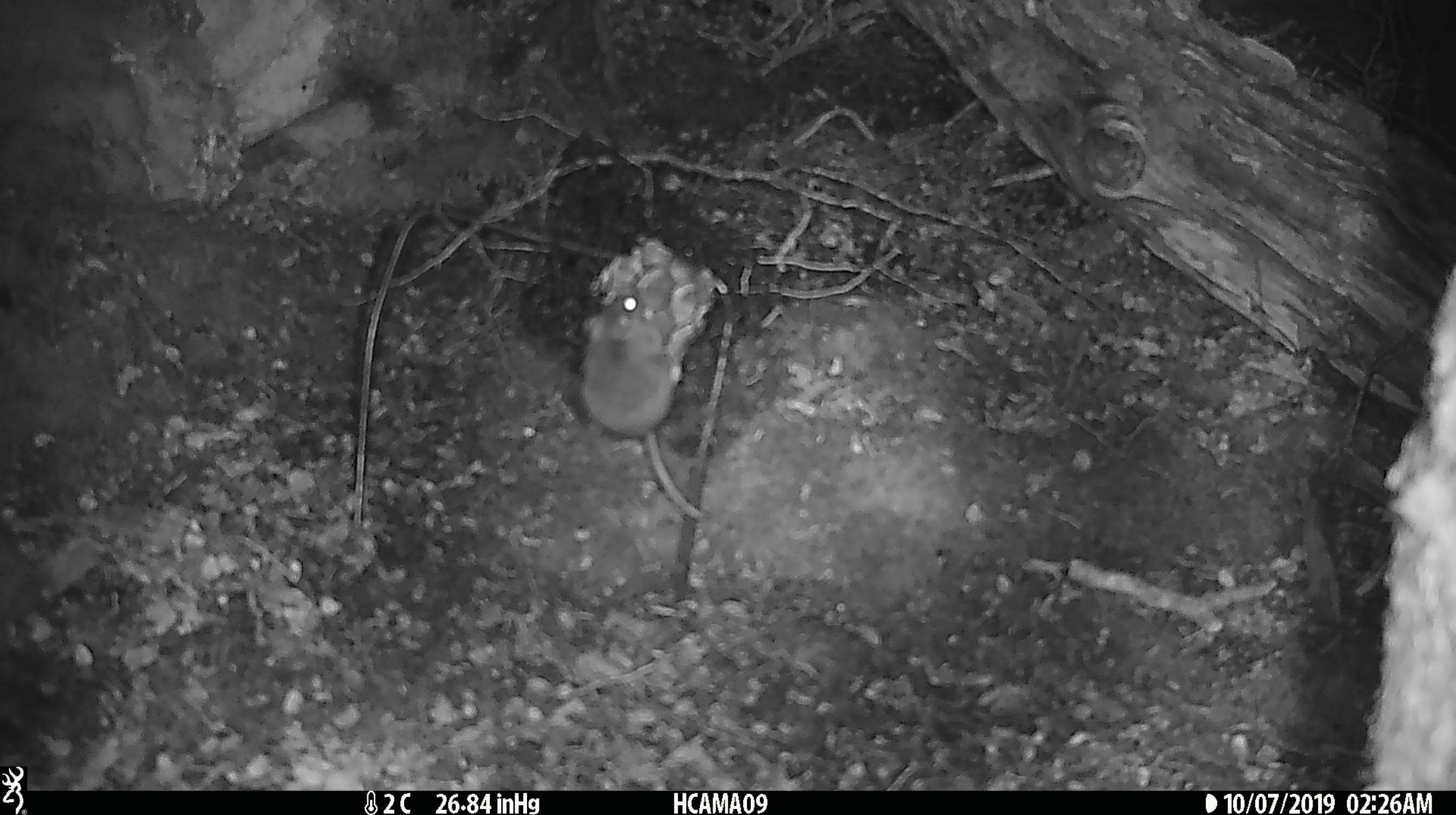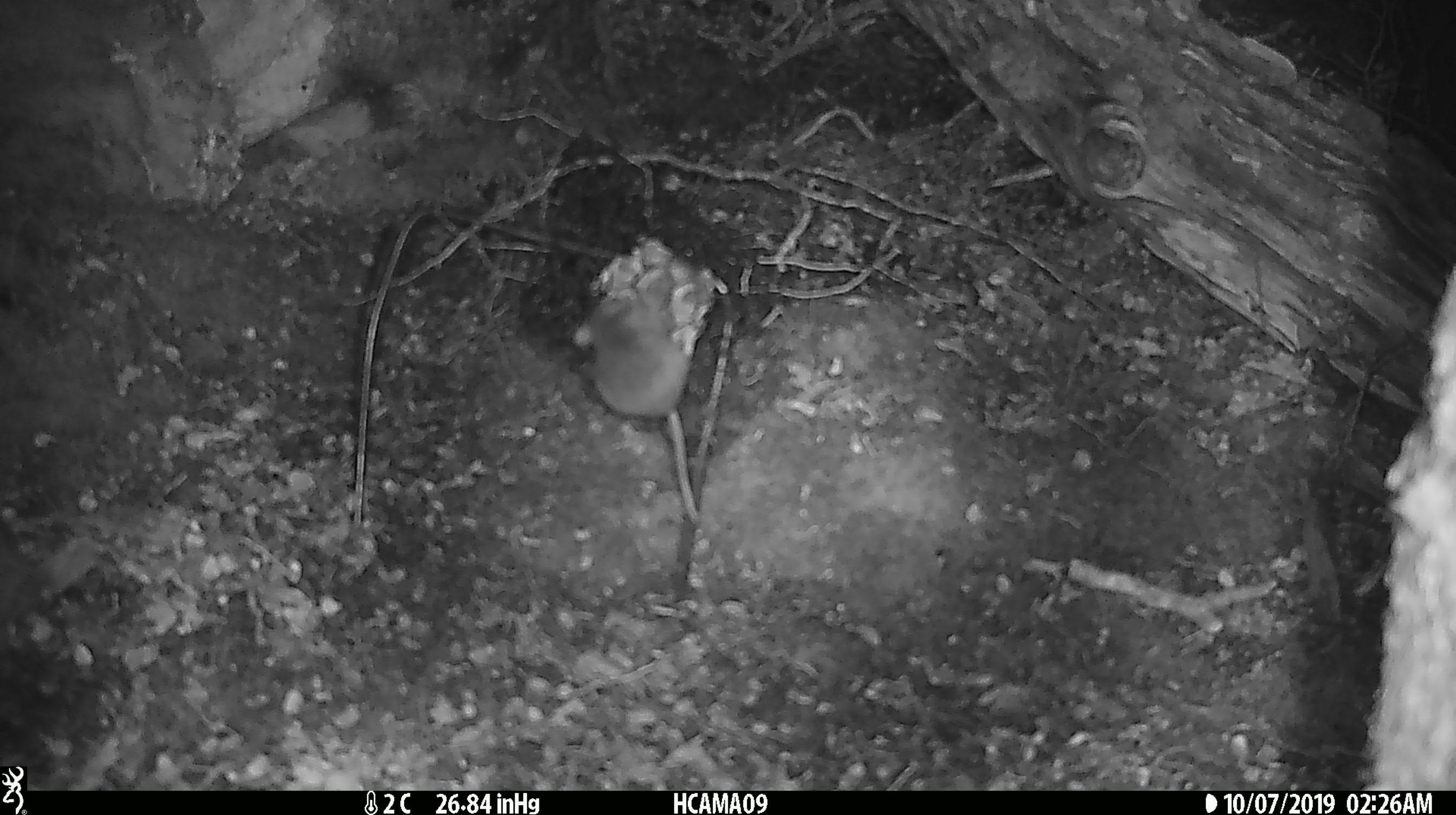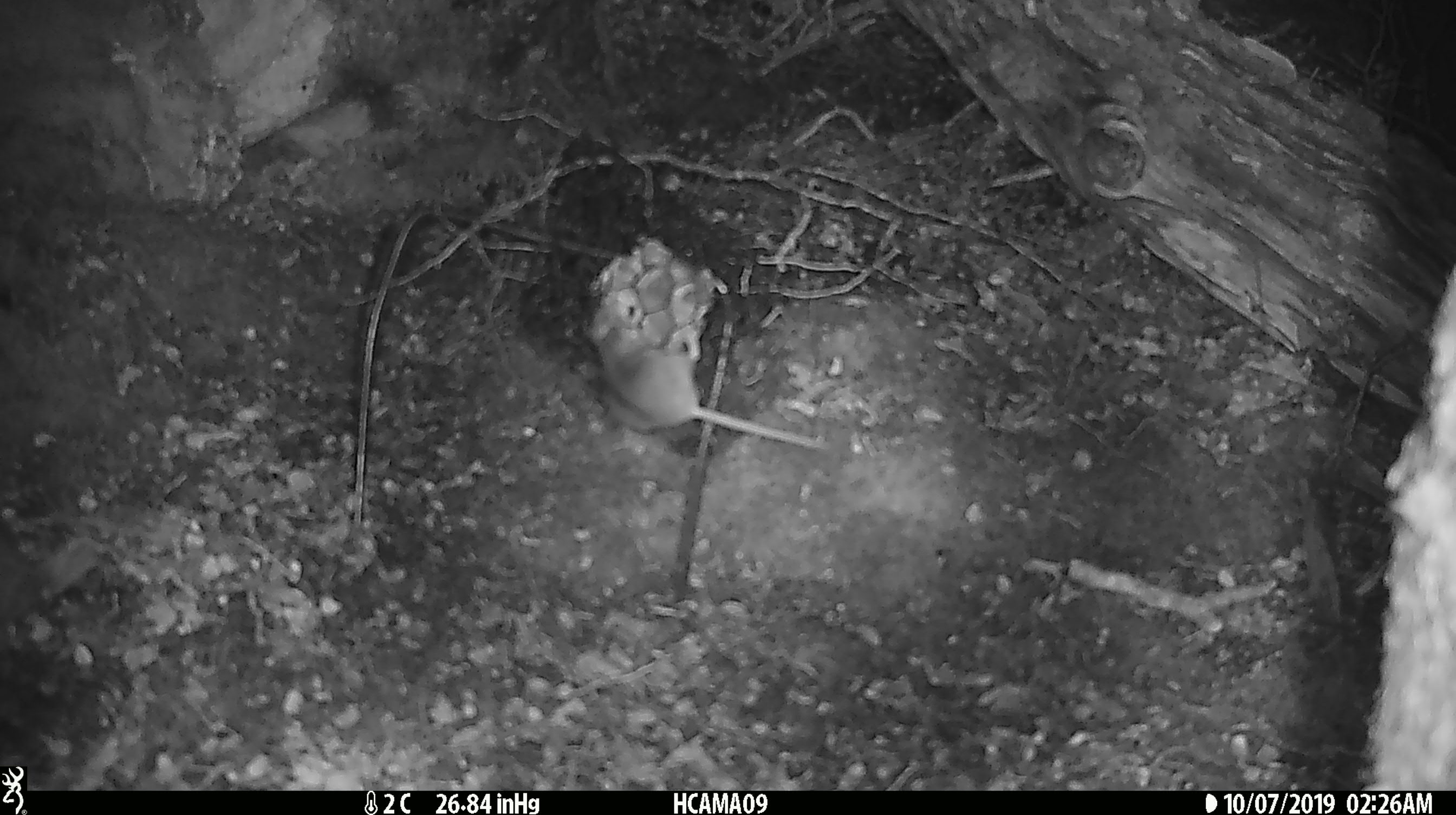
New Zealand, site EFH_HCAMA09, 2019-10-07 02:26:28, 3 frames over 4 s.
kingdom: Animalia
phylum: Chordata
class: Mammalia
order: Rodentia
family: Muridae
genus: Mus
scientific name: Mus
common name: mouse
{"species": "mouse (Mus)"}